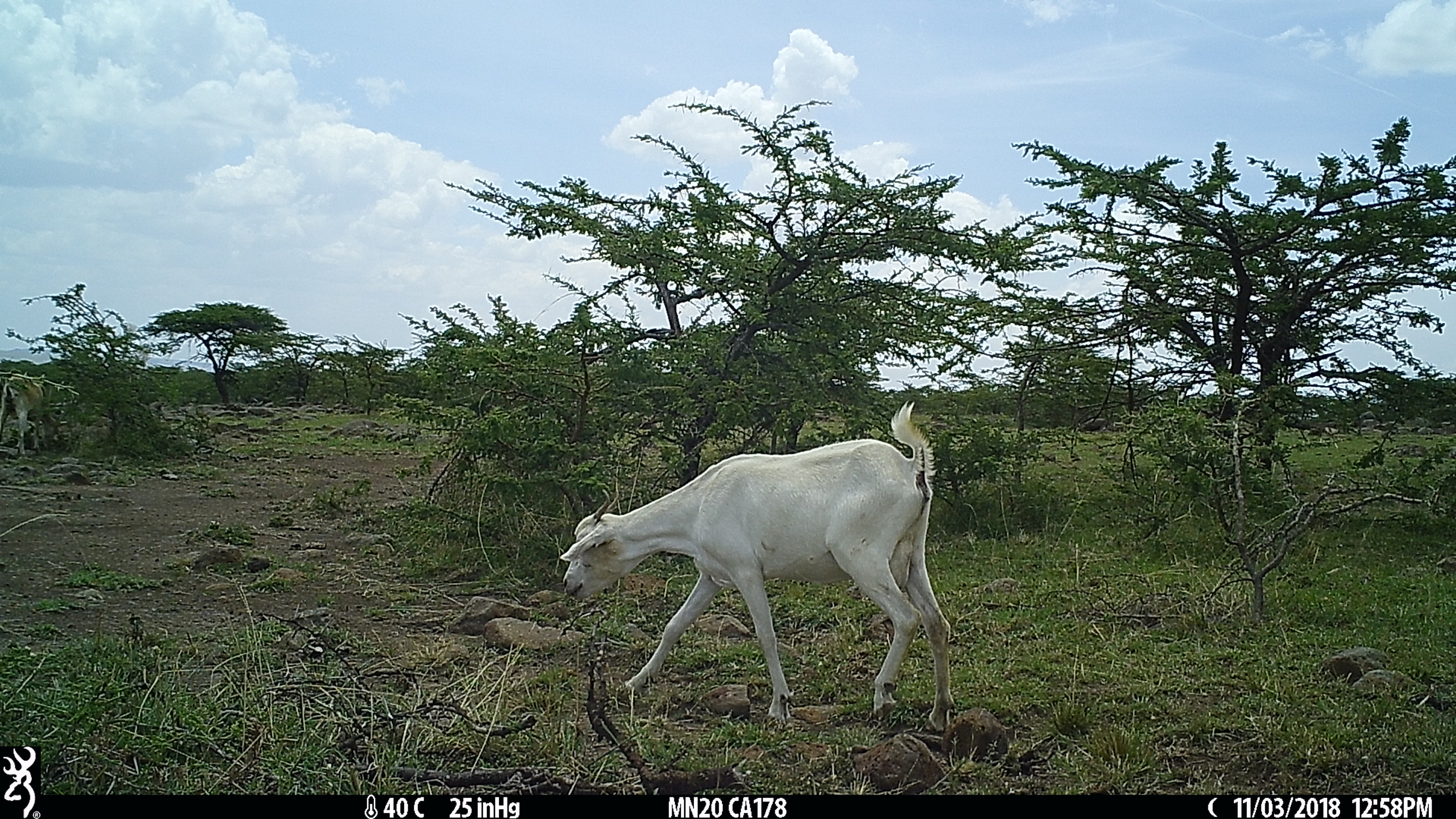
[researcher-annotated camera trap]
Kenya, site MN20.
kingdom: Animalia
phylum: Chordata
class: Mammalia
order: Artiodactyla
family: Bovidae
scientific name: Bovidae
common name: sheep or goat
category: shoat